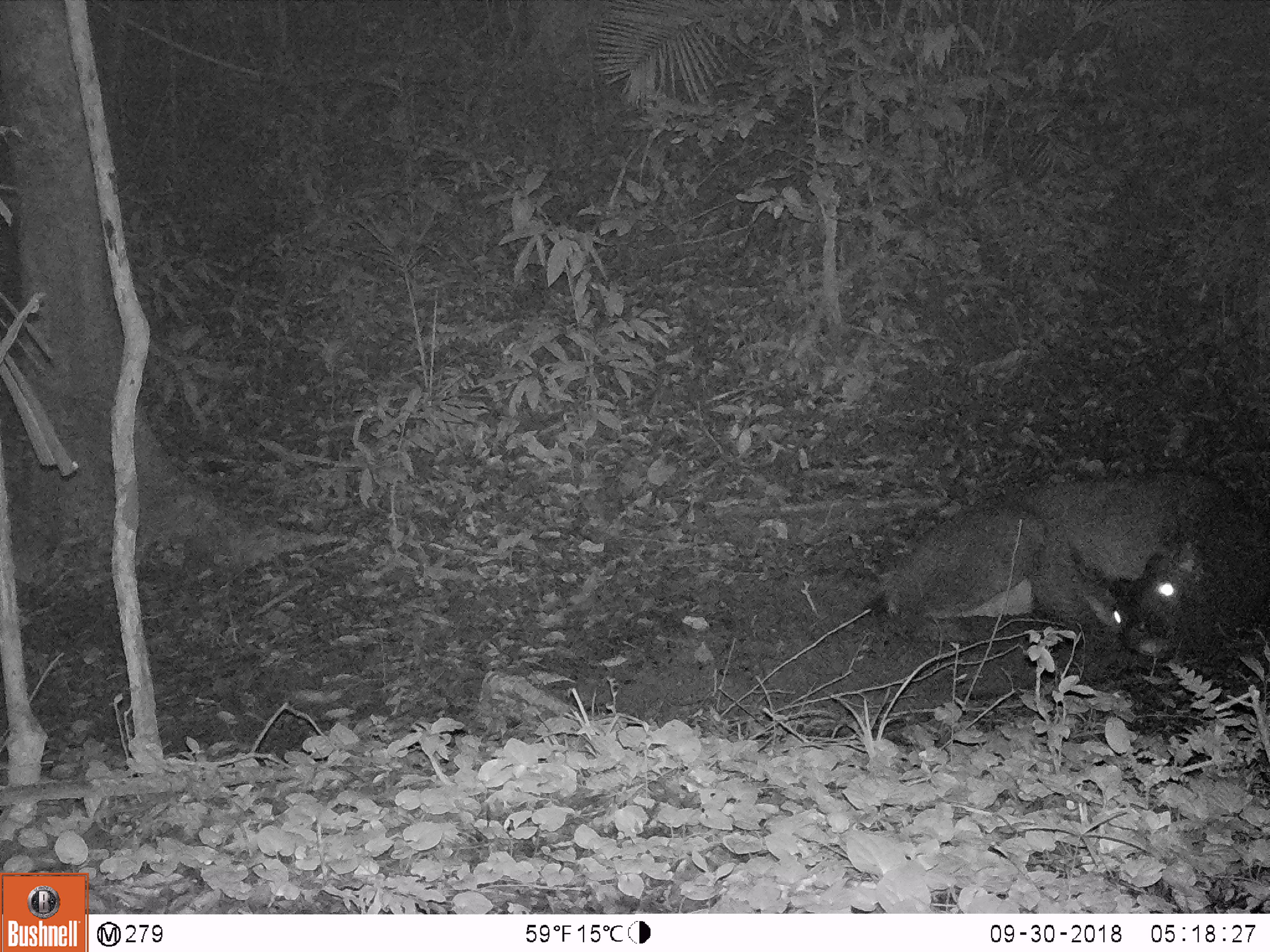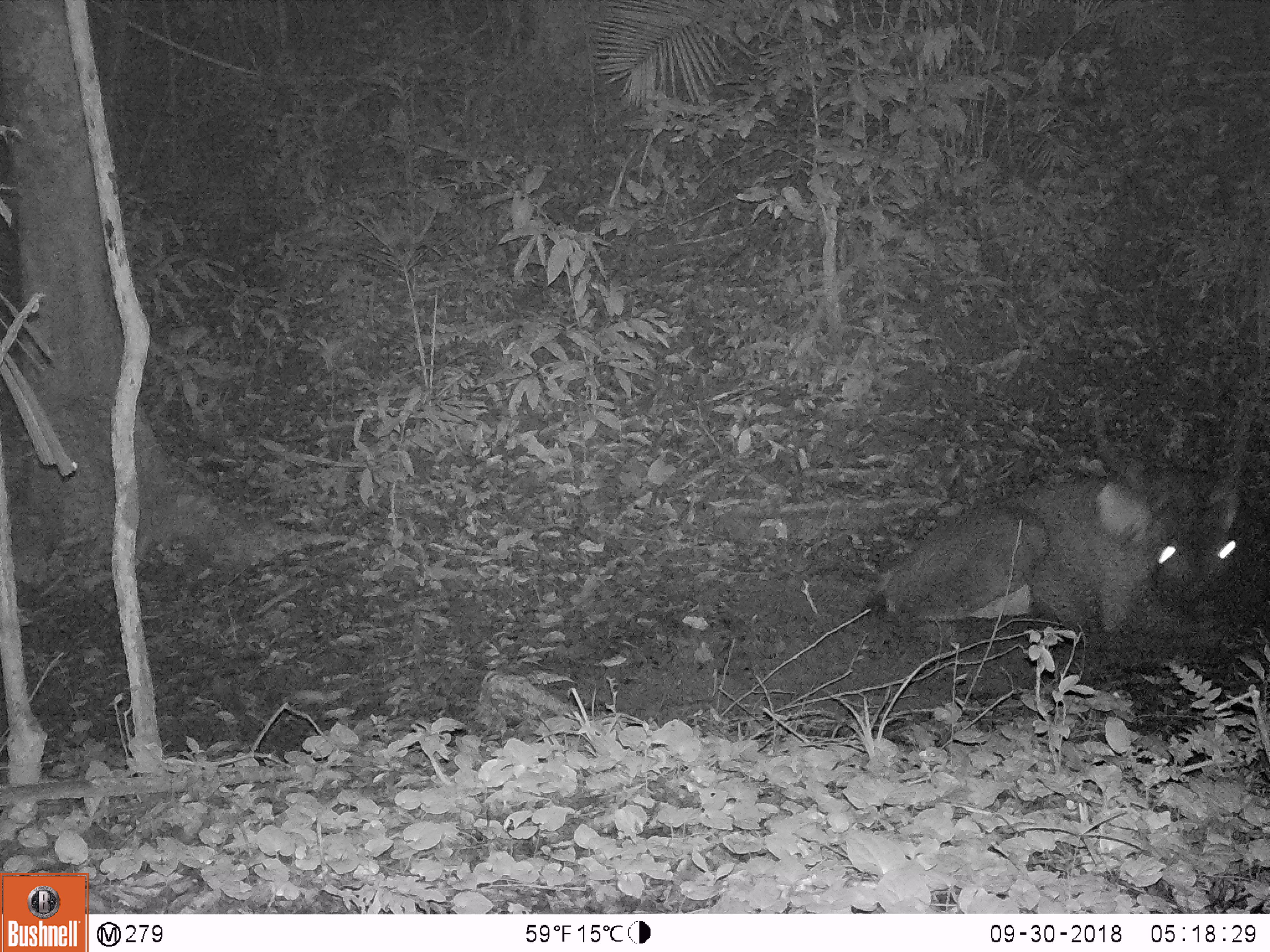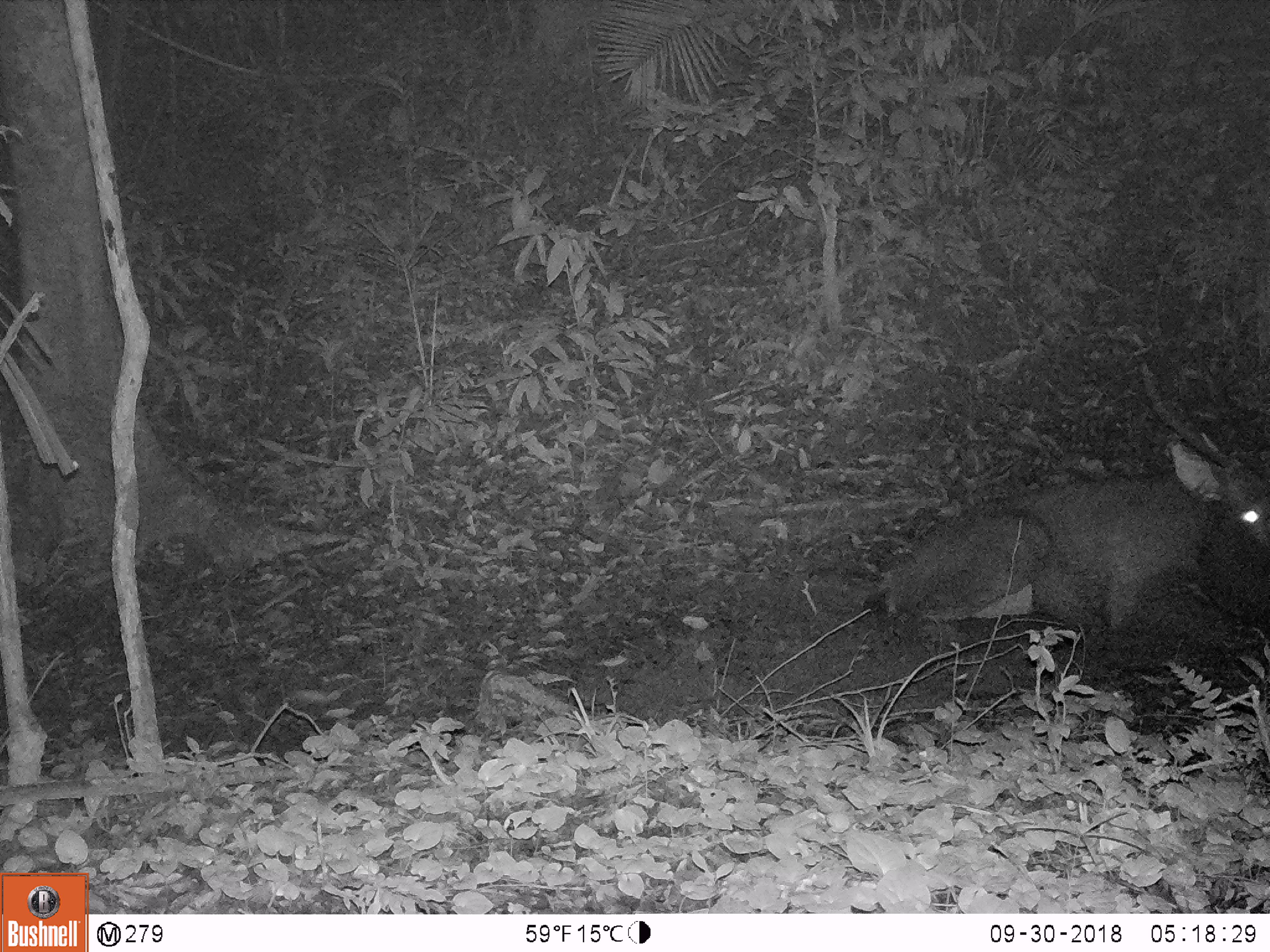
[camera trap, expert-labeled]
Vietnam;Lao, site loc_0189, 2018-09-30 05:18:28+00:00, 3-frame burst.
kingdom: Animalia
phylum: Chordata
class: Mammalia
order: Artiodactyla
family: Cervidae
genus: Rusa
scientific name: Rusa unicolor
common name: sambar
Sambar (Rusa unicolor). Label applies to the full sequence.